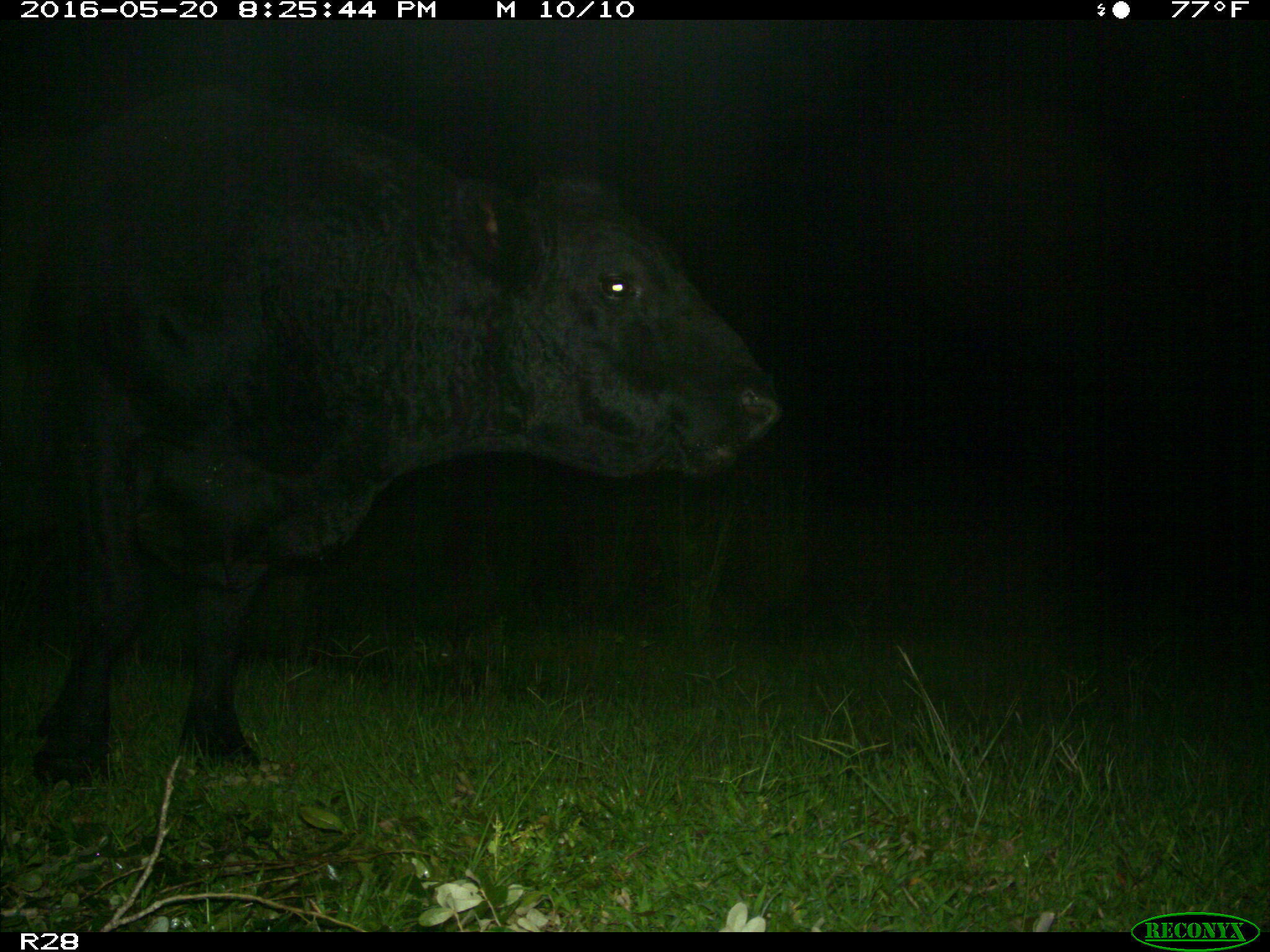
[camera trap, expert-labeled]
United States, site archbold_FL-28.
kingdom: Animalia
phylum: Chordata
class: Mammalia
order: Artiodactyla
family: Bovidae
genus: Bos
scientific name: Bos taurus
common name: domestic cow